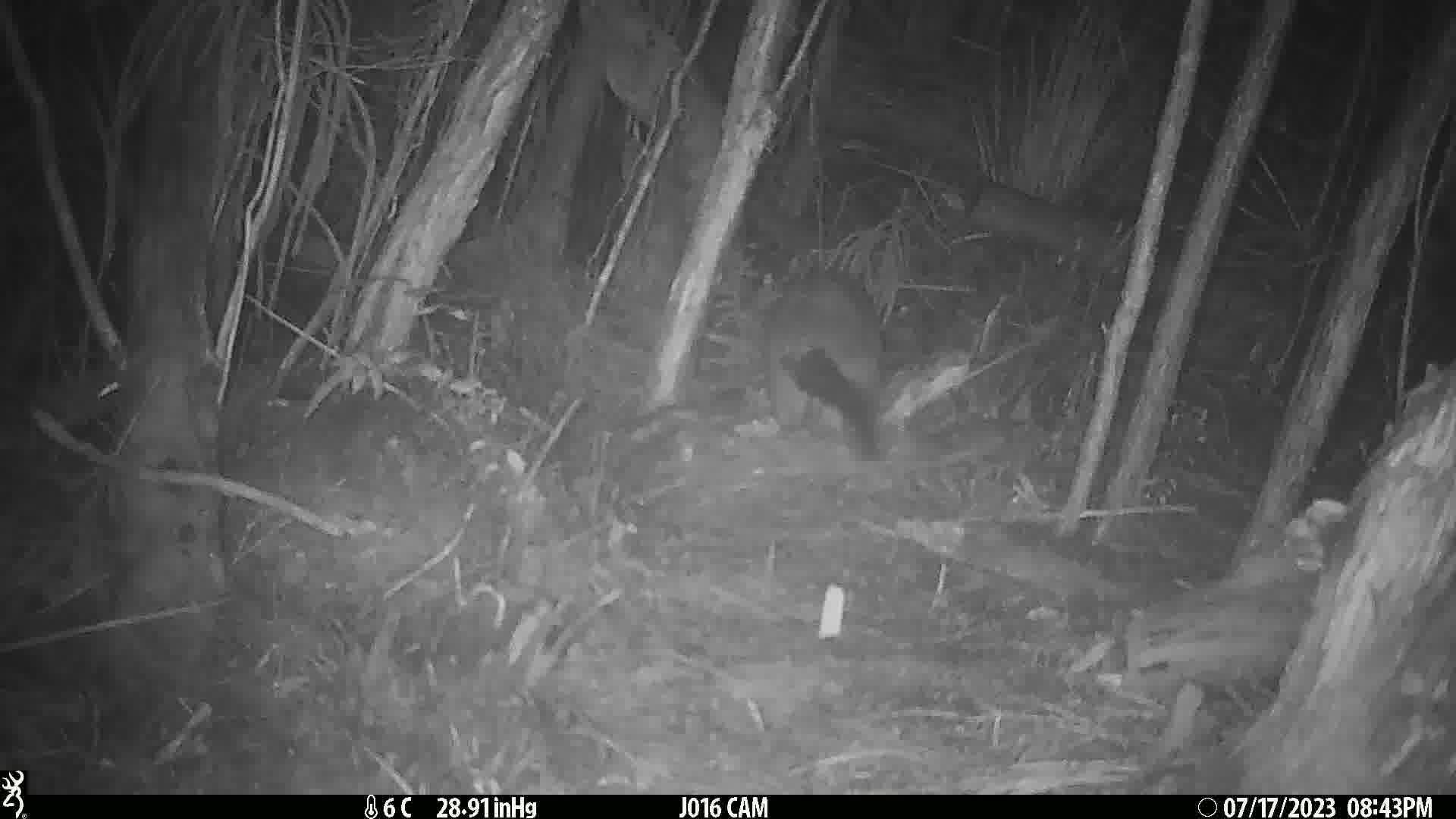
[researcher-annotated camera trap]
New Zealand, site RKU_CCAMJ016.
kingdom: Animalia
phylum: Chordata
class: Mammalia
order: Diprotodontia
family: Phalangeridae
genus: Trichosurus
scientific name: Trichosurus vulpecula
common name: common brushtail possum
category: possum